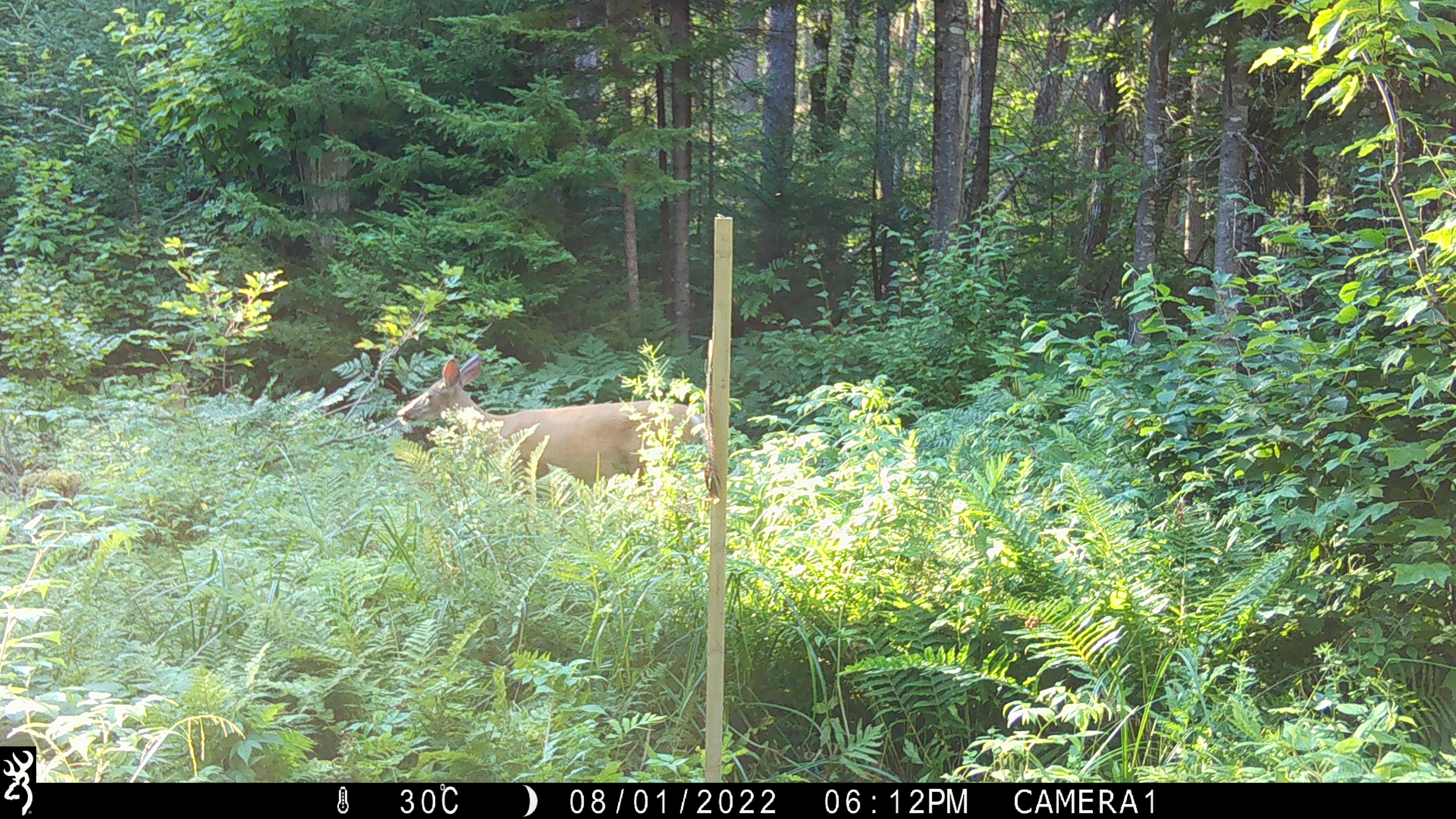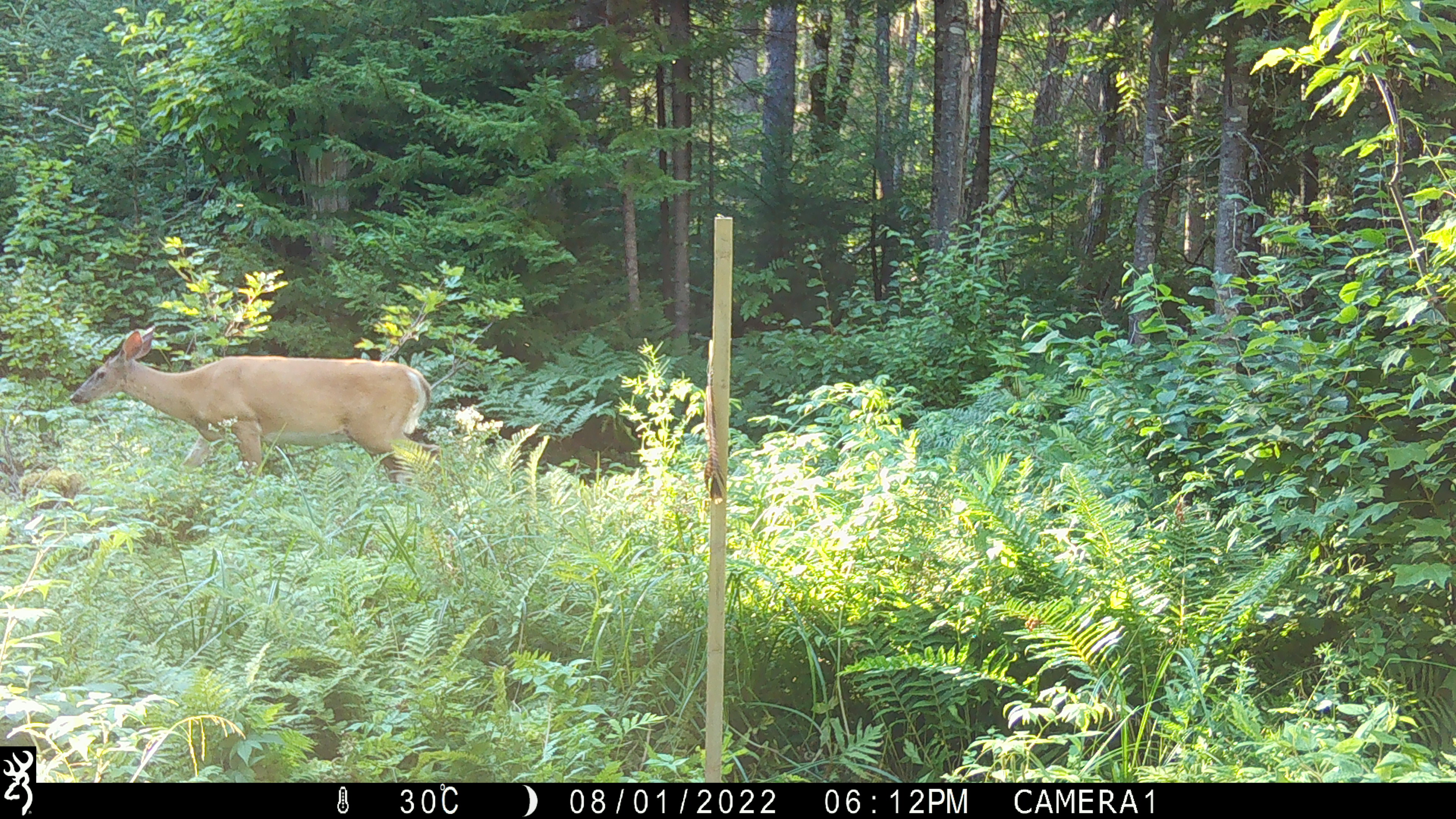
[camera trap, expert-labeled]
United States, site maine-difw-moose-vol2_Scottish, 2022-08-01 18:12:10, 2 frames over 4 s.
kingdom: Animalia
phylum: Chordata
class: Mammalia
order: Artiodactyla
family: Cervidae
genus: Odocoileus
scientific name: Odocoileus virginianus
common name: white-tailed deer